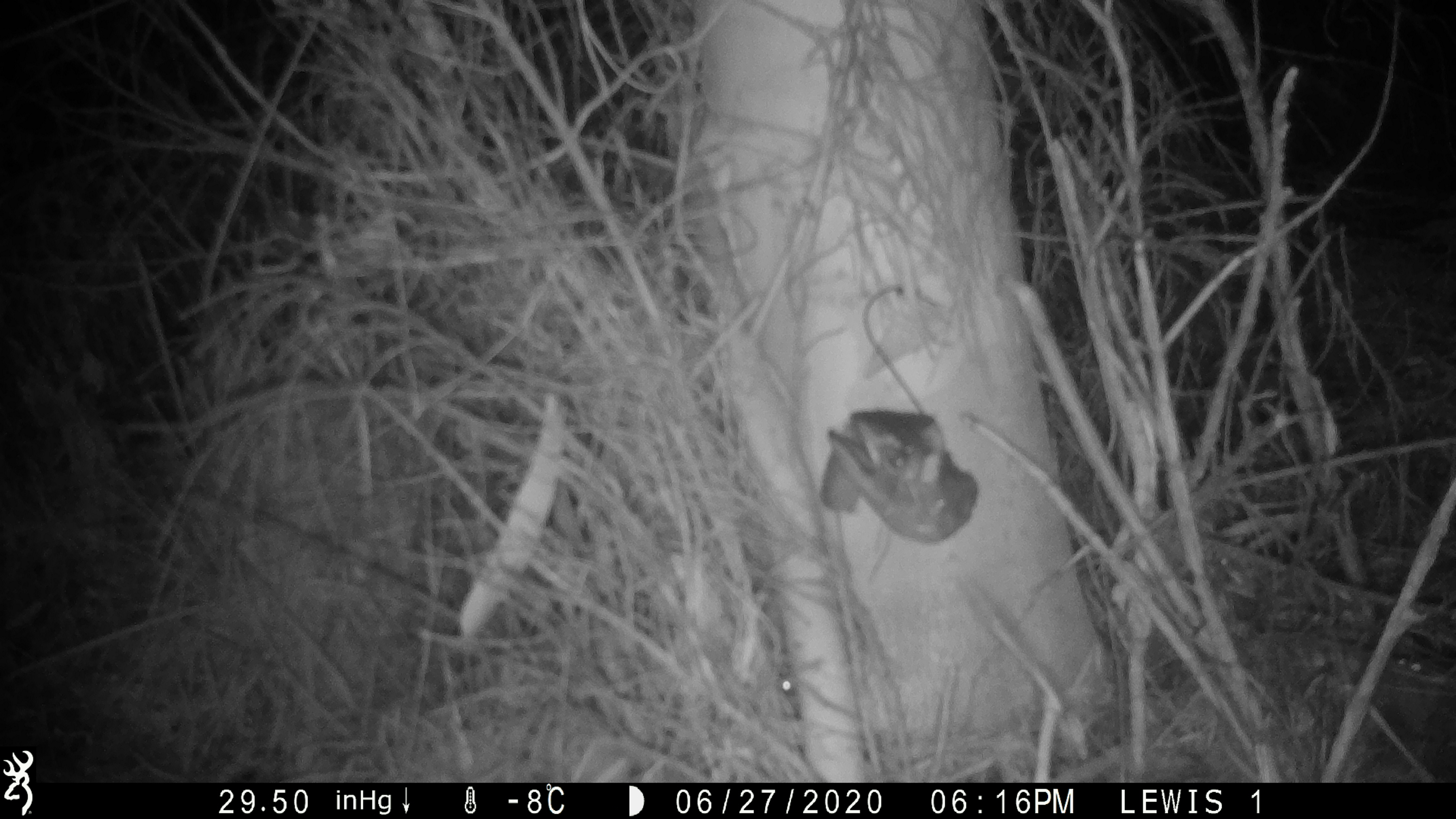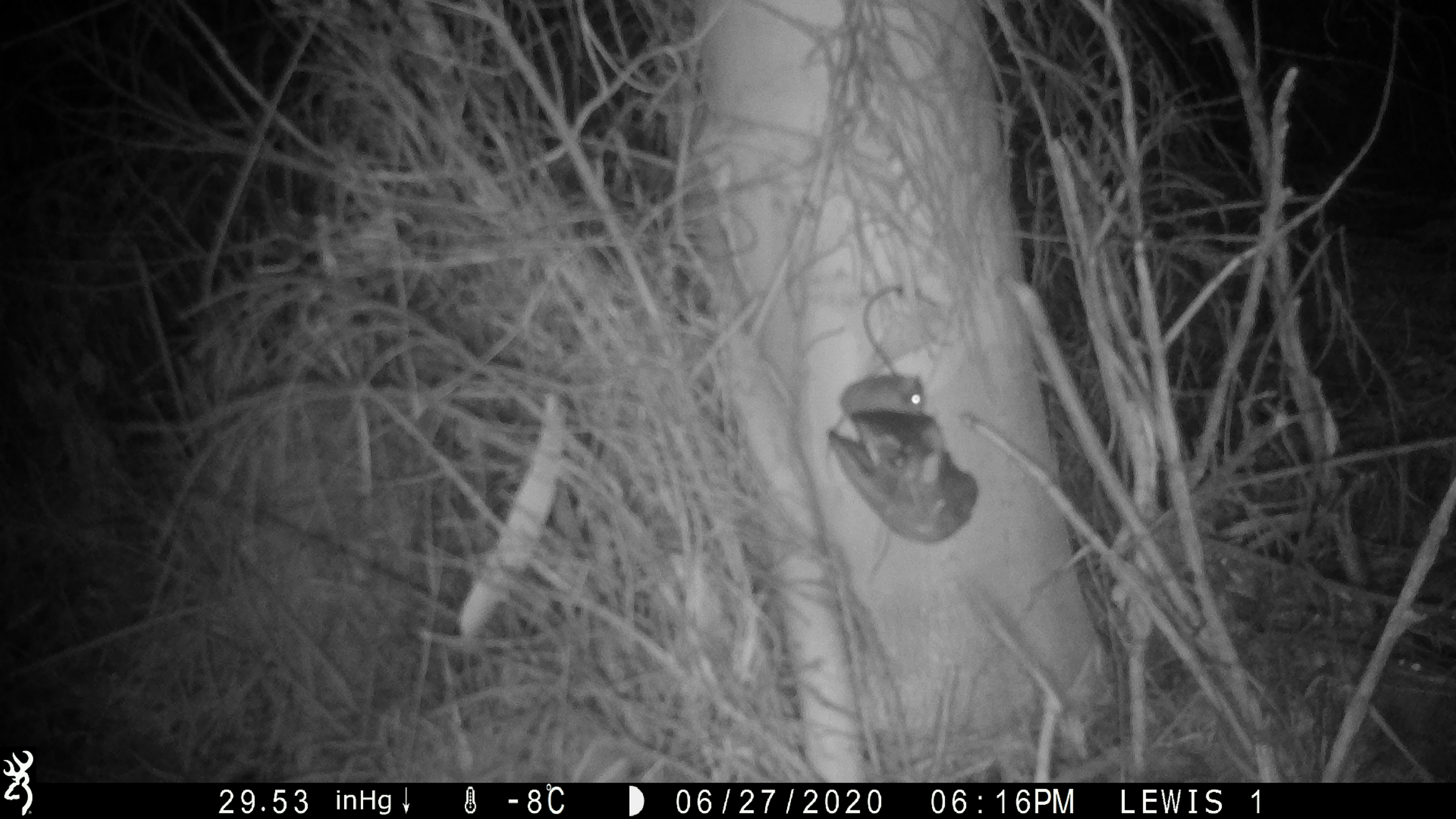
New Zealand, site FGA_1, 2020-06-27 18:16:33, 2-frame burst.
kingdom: Animalia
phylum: Chordata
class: Mammalia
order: Rodentia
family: Muridae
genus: Mus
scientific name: Mus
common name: mouse